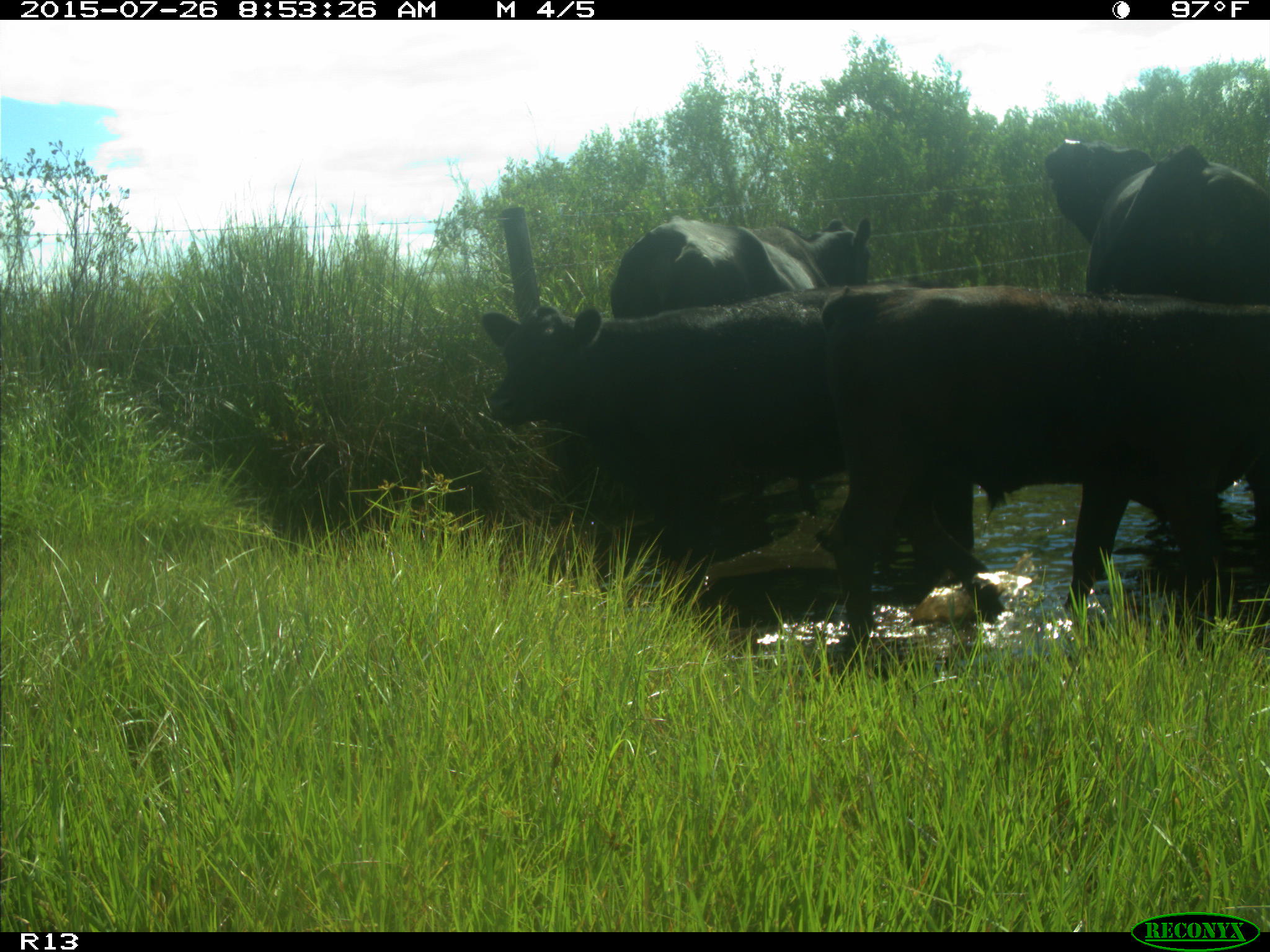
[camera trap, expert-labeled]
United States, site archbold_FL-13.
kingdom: Animalia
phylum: Chordata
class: Mammalia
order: Artiodactyla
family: Bovidae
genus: Bos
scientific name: Bos taurus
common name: domestic cow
Bos taurus (domestic cow).